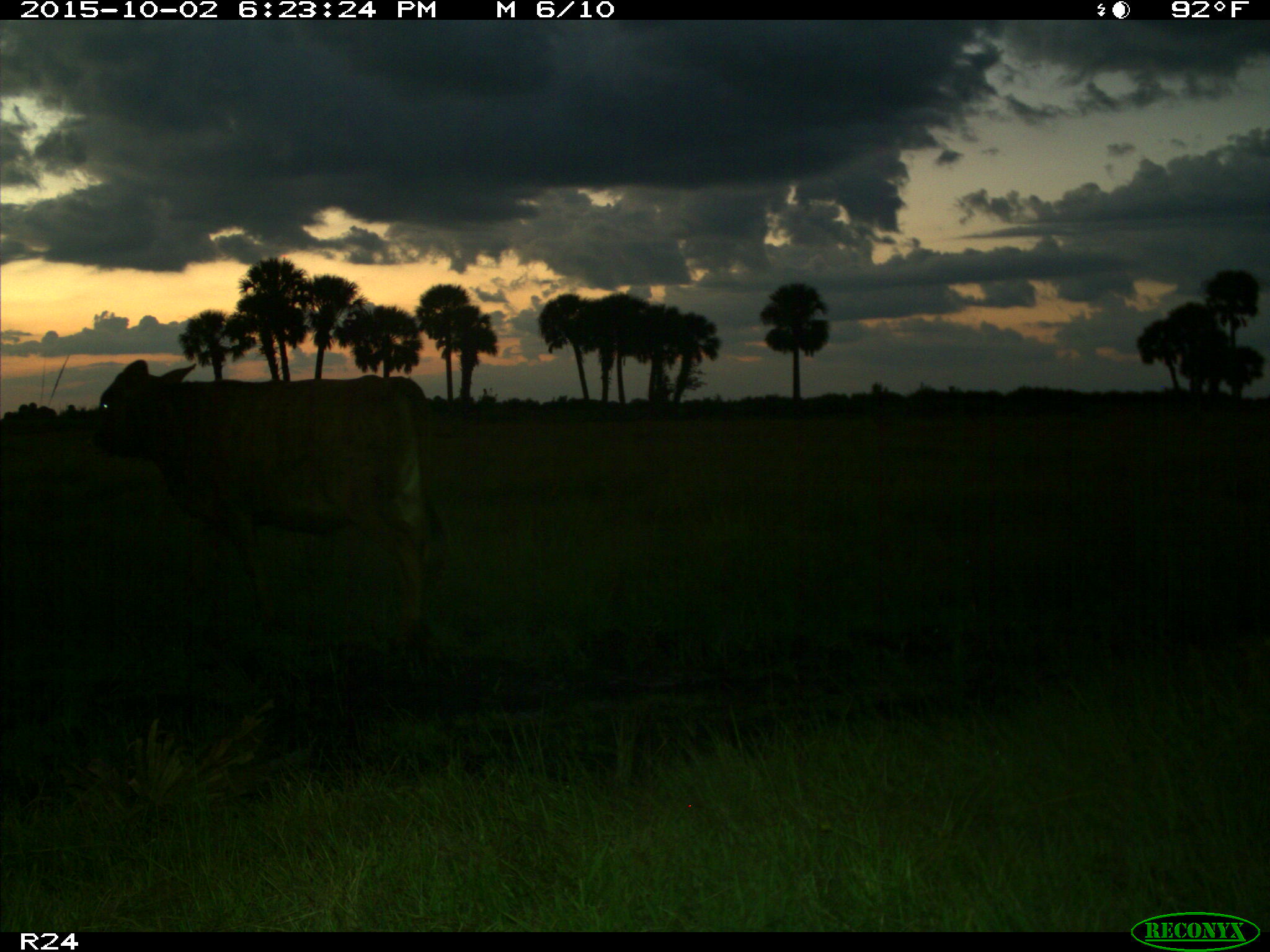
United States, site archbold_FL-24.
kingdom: Animalia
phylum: Chordata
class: Mammalia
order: Artiodactyla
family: Bovidae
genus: Bos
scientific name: Bos taurus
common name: domestic cow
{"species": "Bos taurus (domestic cow)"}